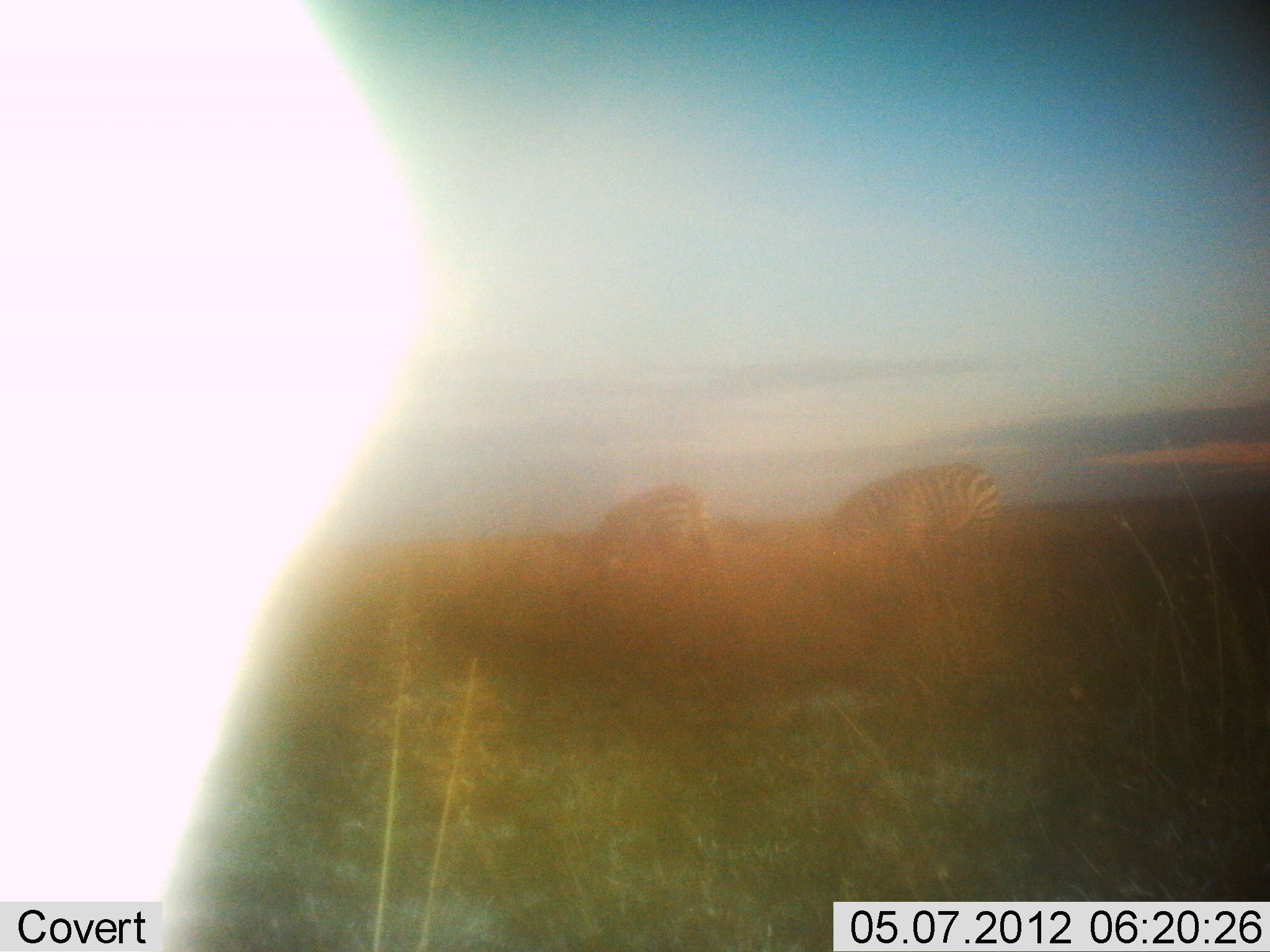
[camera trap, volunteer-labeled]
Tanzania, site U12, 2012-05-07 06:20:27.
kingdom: Animalia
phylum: Chordata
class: Mammalia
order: Perissodactyla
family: Equidae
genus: Equus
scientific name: Equus quagga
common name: plains zebra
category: zebra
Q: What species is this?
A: Zebra (plains zebra) (Equus quagga).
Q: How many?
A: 2.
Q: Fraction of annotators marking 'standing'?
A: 20%.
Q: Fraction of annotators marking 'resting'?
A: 0%.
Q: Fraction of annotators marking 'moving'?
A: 0%.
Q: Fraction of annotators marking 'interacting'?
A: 0%.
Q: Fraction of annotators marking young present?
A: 0%.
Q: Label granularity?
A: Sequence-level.